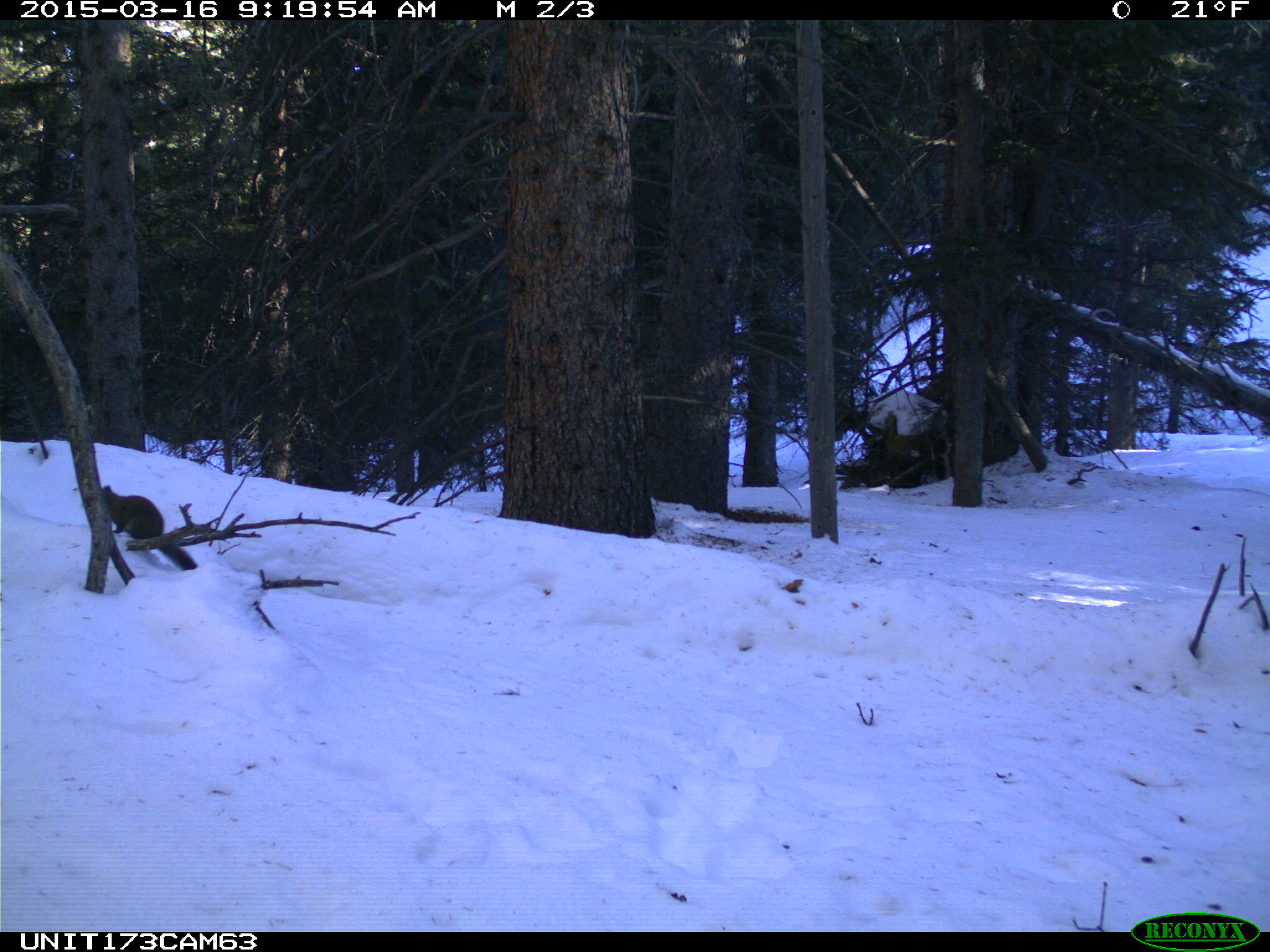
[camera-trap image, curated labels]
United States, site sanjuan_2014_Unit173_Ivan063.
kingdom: Animalia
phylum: Chordata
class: Mammalia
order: Rodentia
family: Sciuridae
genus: Tamiasciurus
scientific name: Tamiasciurus hudsonicus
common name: american red squirrel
Tamiasciurus hudsonicus (american red squirrel).